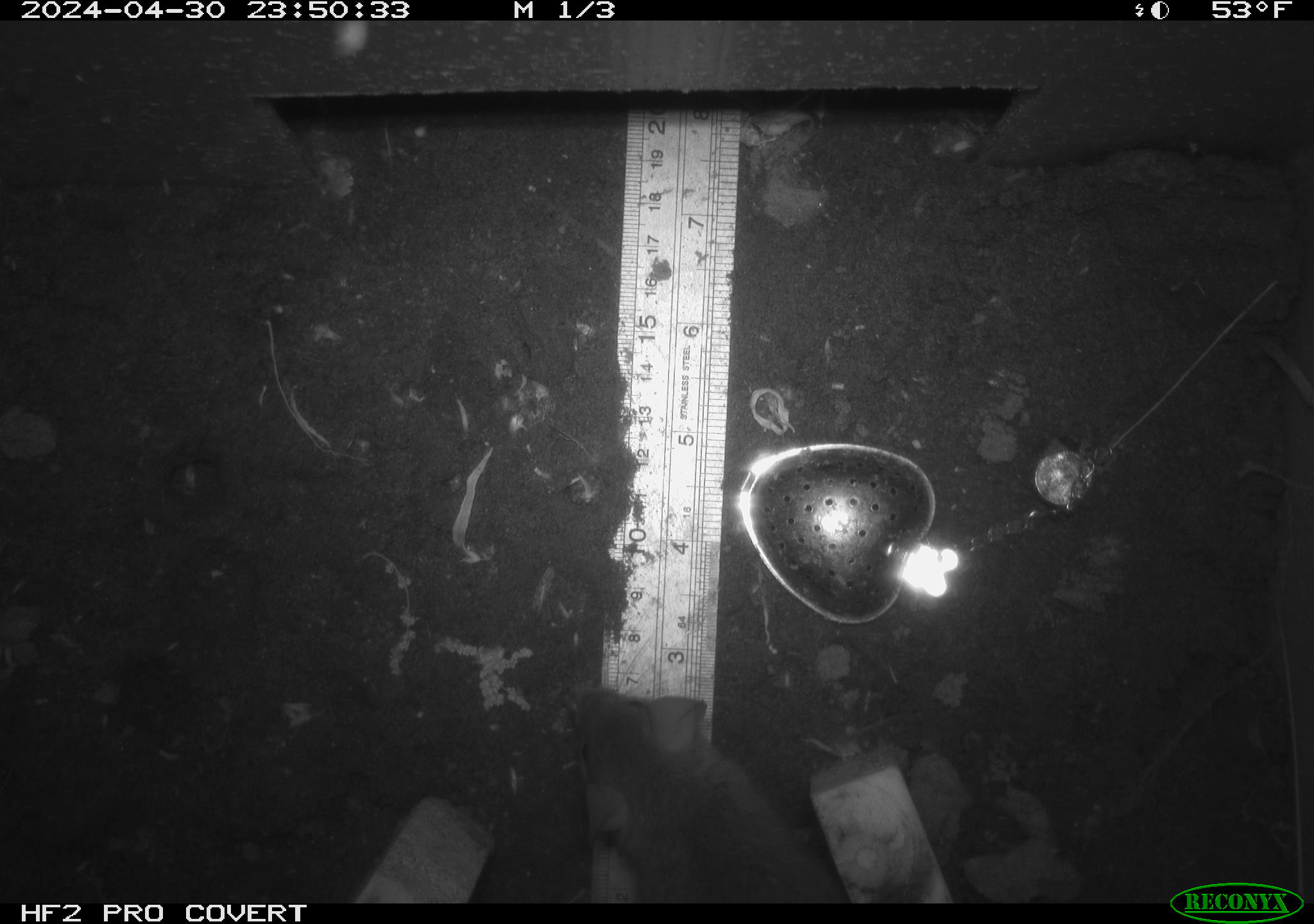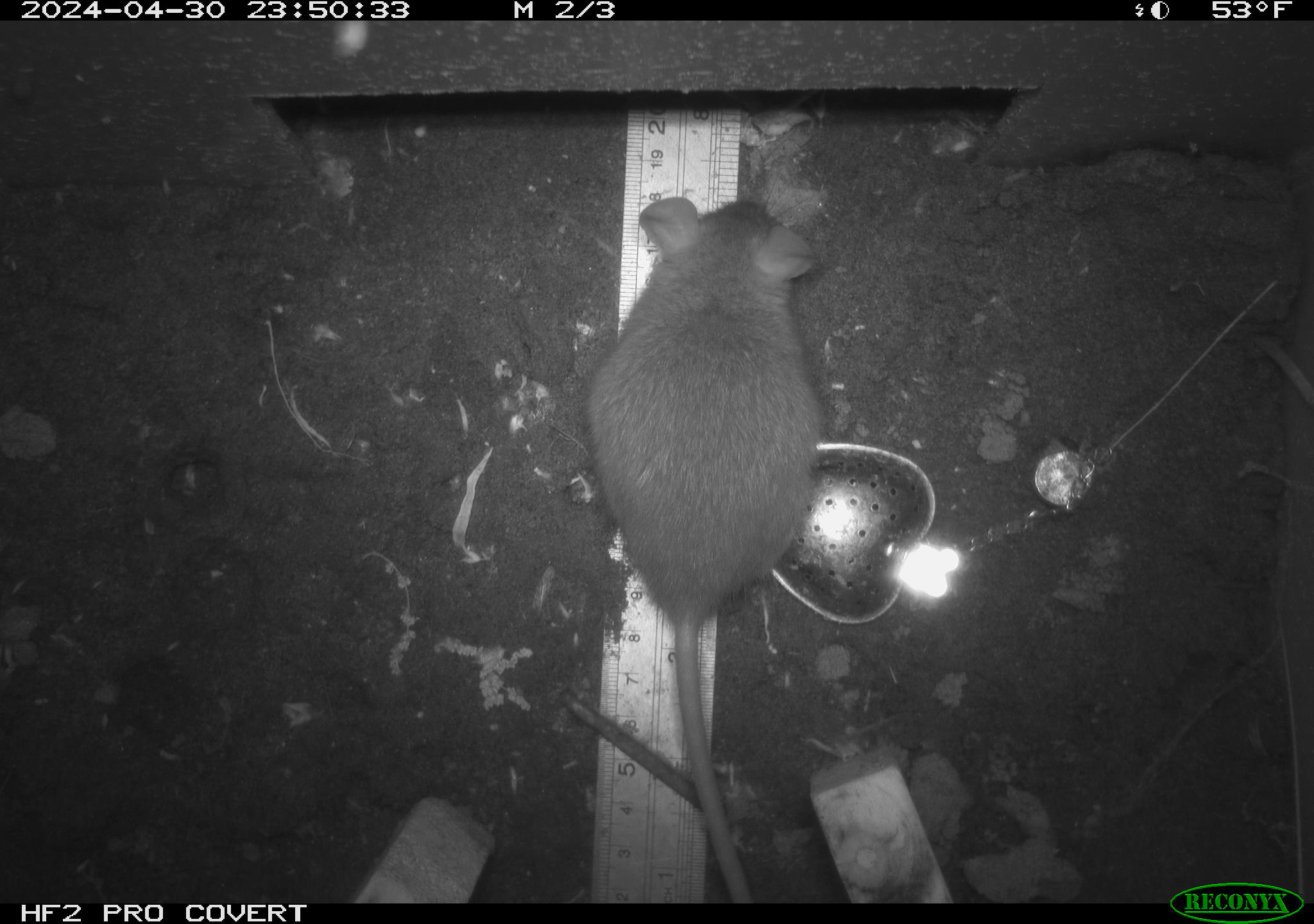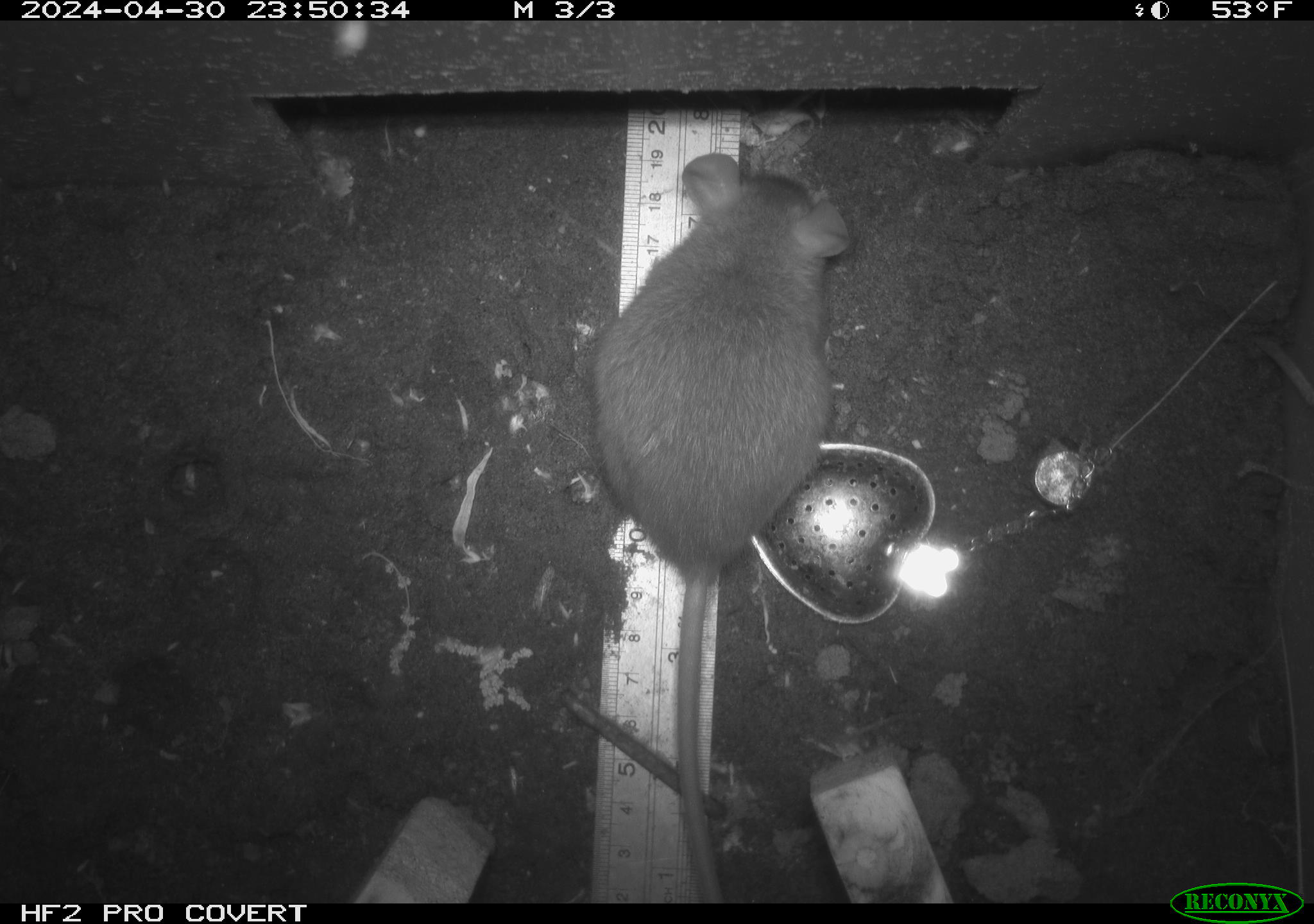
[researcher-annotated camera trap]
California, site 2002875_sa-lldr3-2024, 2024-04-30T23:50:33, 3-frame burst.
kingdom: Animalia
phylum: Chordata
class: Mammalia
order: Rodentia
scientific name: Rodentia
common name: rodent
Rodent (Rodentia).